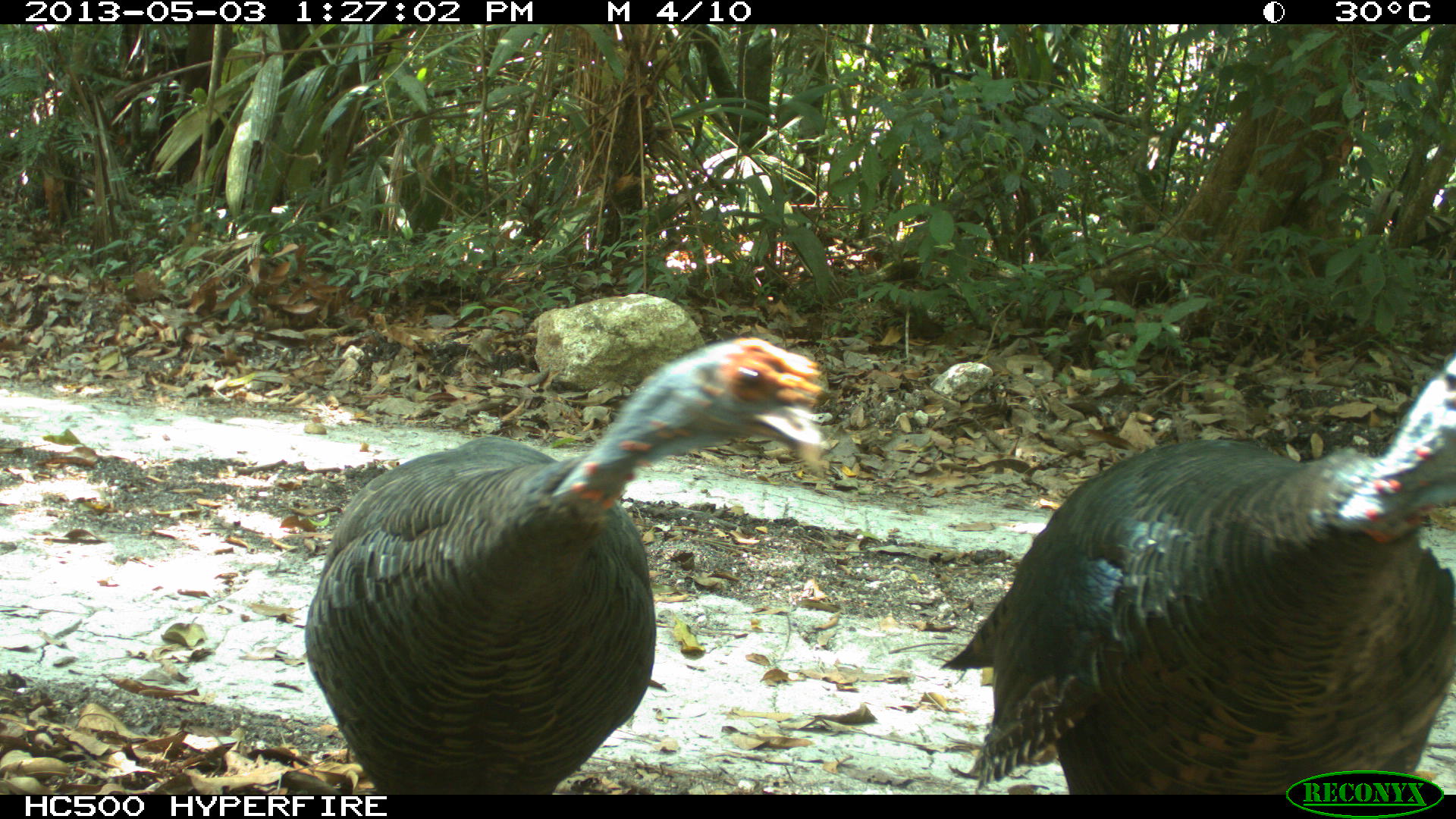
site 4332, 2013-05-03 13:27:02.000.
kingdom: Animalia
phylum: Chordata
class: Aves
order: Galliformes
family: Phasianidae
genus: Meleagris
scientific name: Meleagris ocellata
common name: ocellated turkey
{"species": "Meleagris ocellata (ocellated turkey)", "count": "2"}